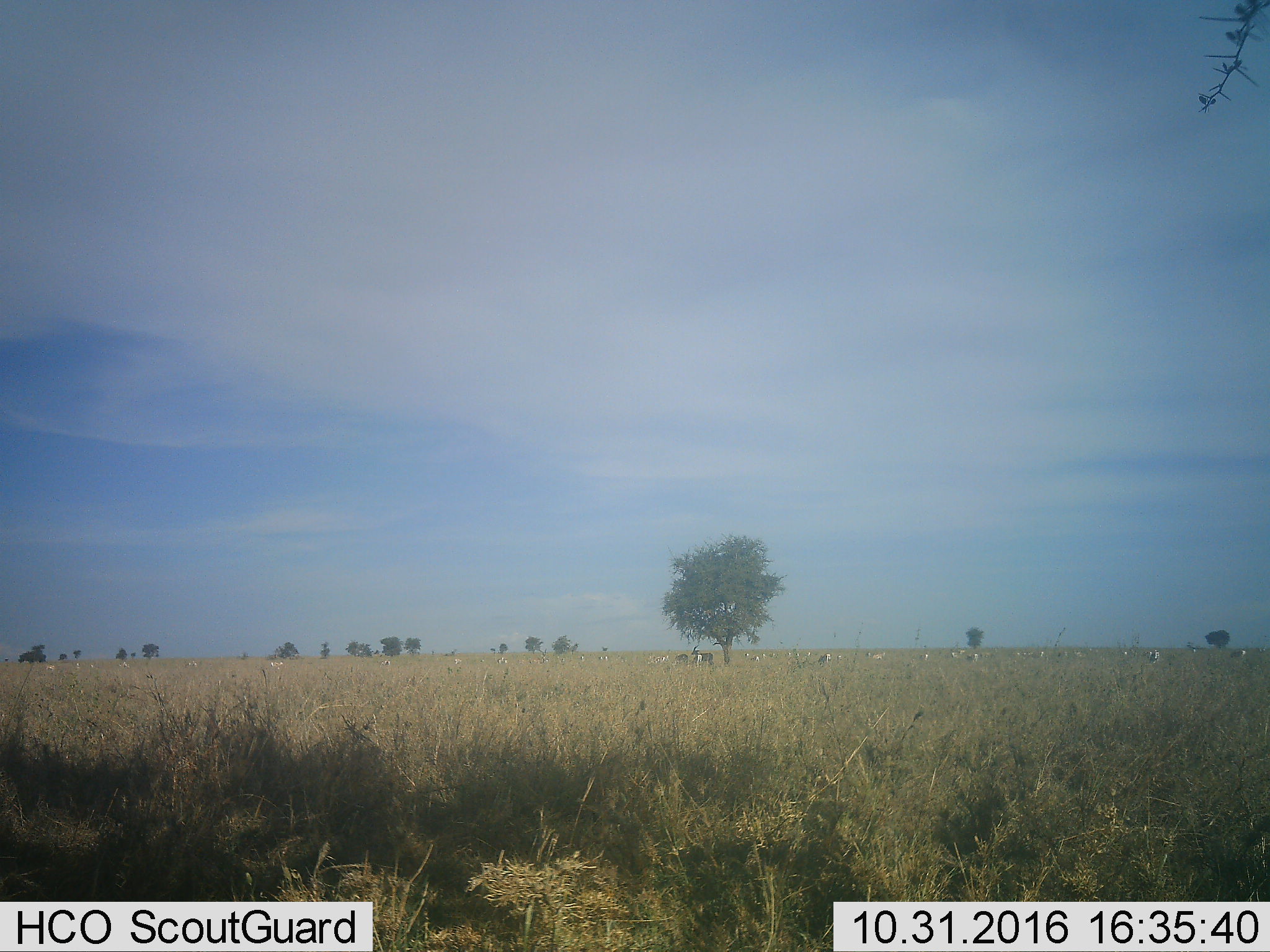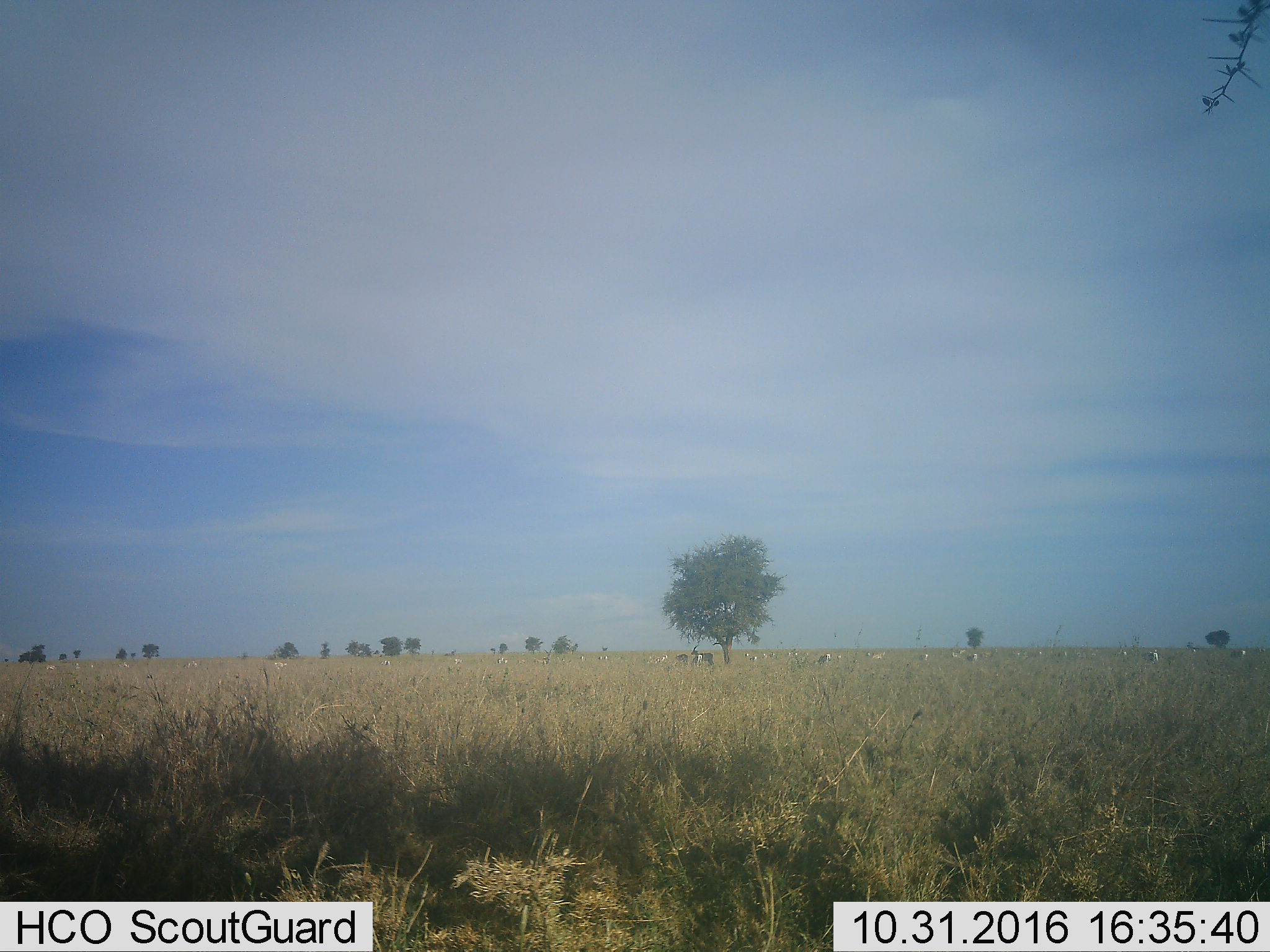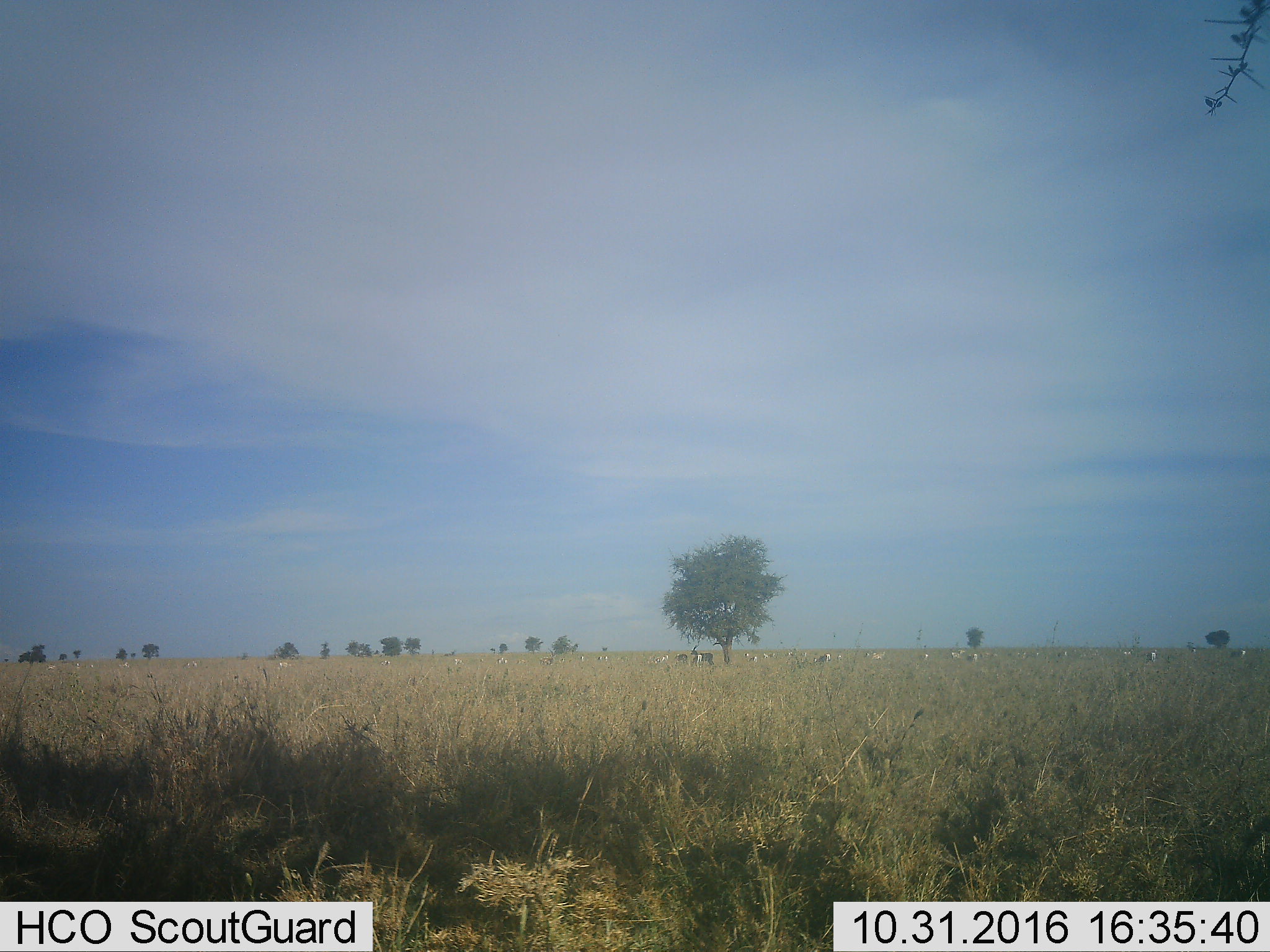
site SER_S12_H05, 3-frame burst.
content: unidentified animal